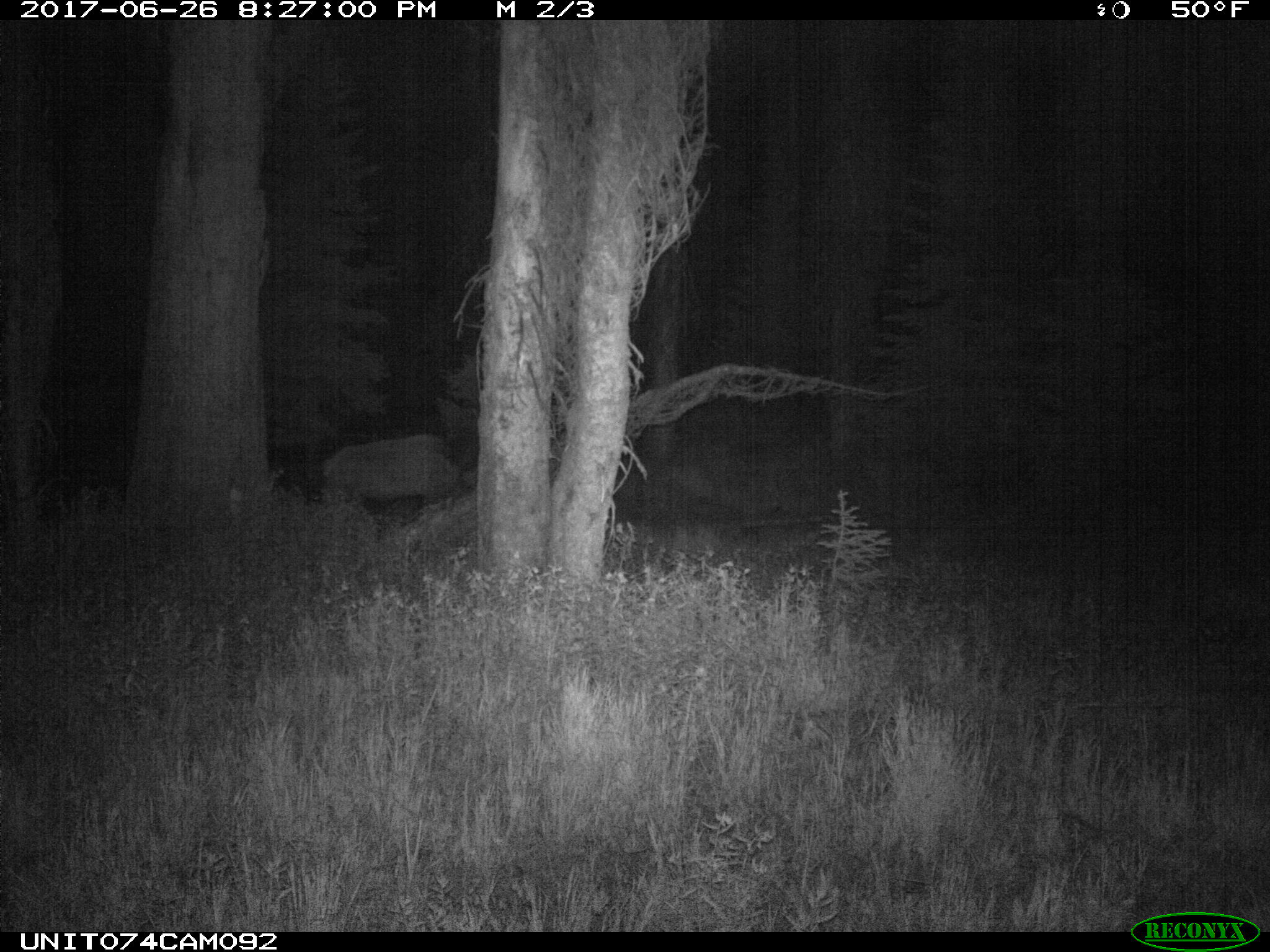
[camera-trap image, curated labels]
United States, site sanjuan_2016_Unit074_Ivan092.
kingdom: Animalia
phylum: Chordata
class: Mammalia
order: Artiodactyla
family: Cervidae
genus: Cervus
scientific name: Cervus elaphus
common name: red deer